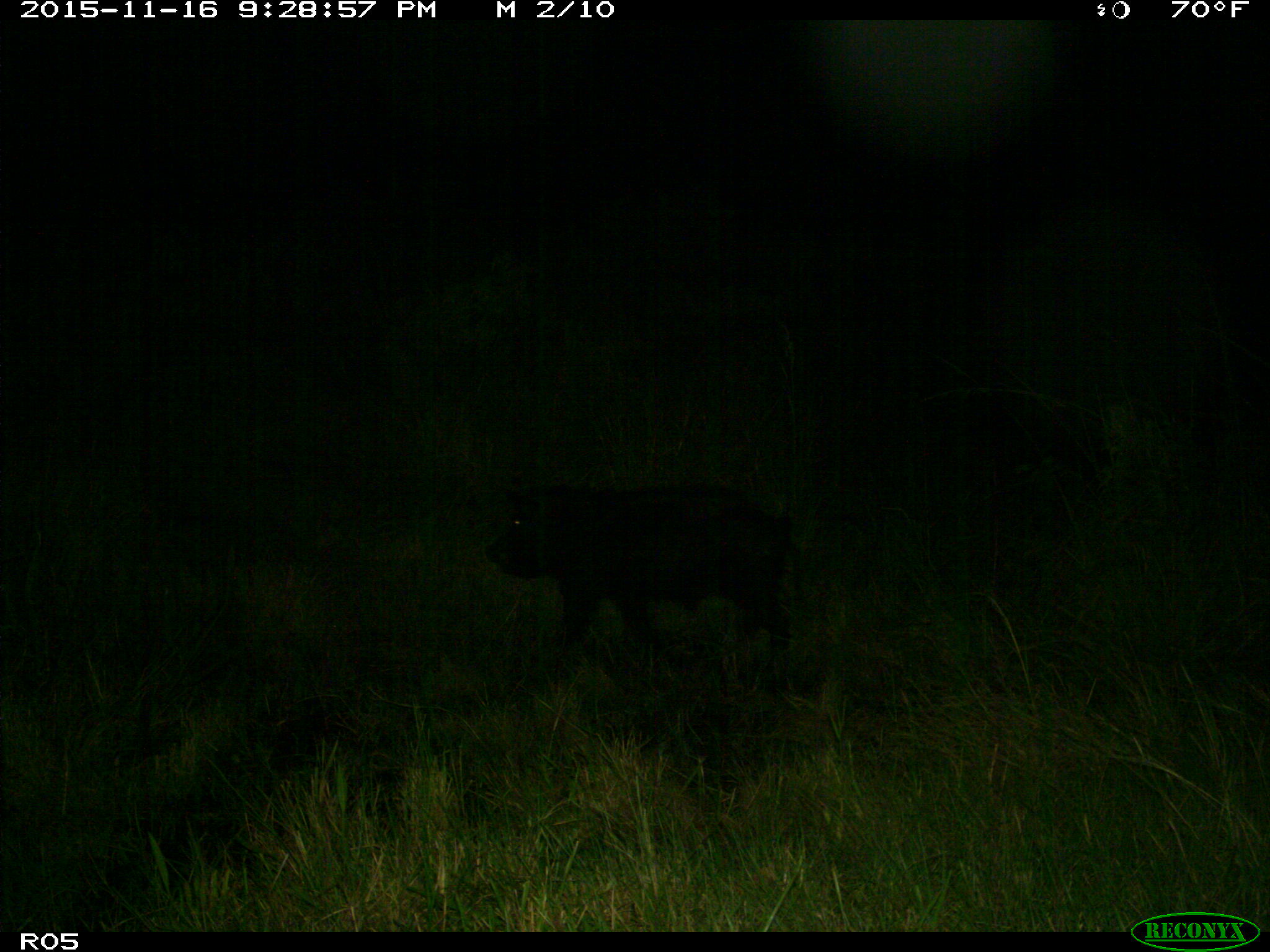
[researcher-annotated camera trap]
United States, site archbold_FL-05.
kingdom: Animalia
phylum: Chordata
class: Mammalia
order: Artiodactyla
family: Suidae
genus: Sus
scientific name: Sus scrofa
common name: wild boar